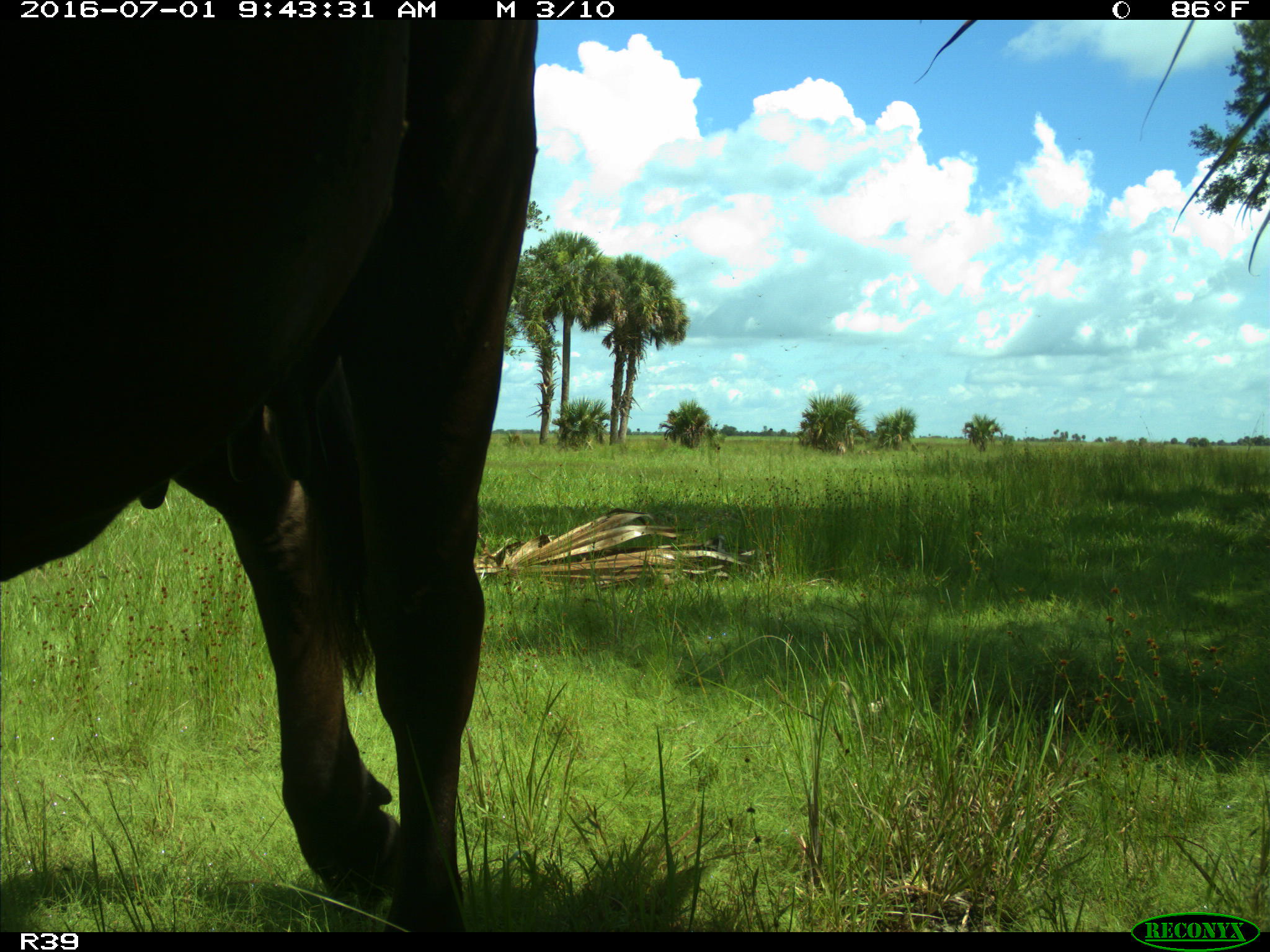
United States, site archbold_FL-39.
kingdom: Animalia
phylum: Chordata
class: Mammalia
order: Artiodactyla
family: Bovidae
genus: Bos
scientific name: Bos taurus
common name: domestic cow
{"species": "Bos taurus (domestic cow)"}